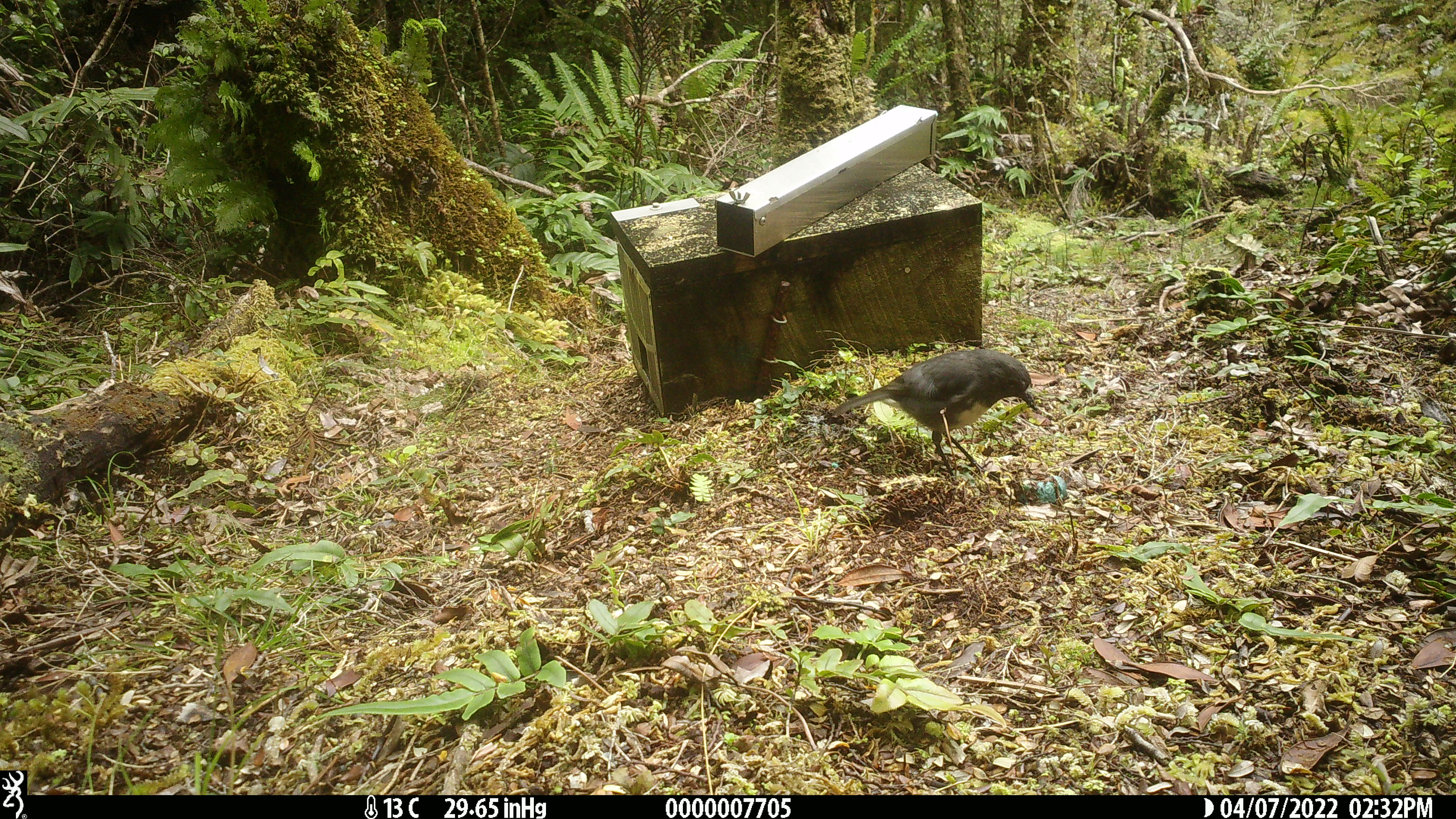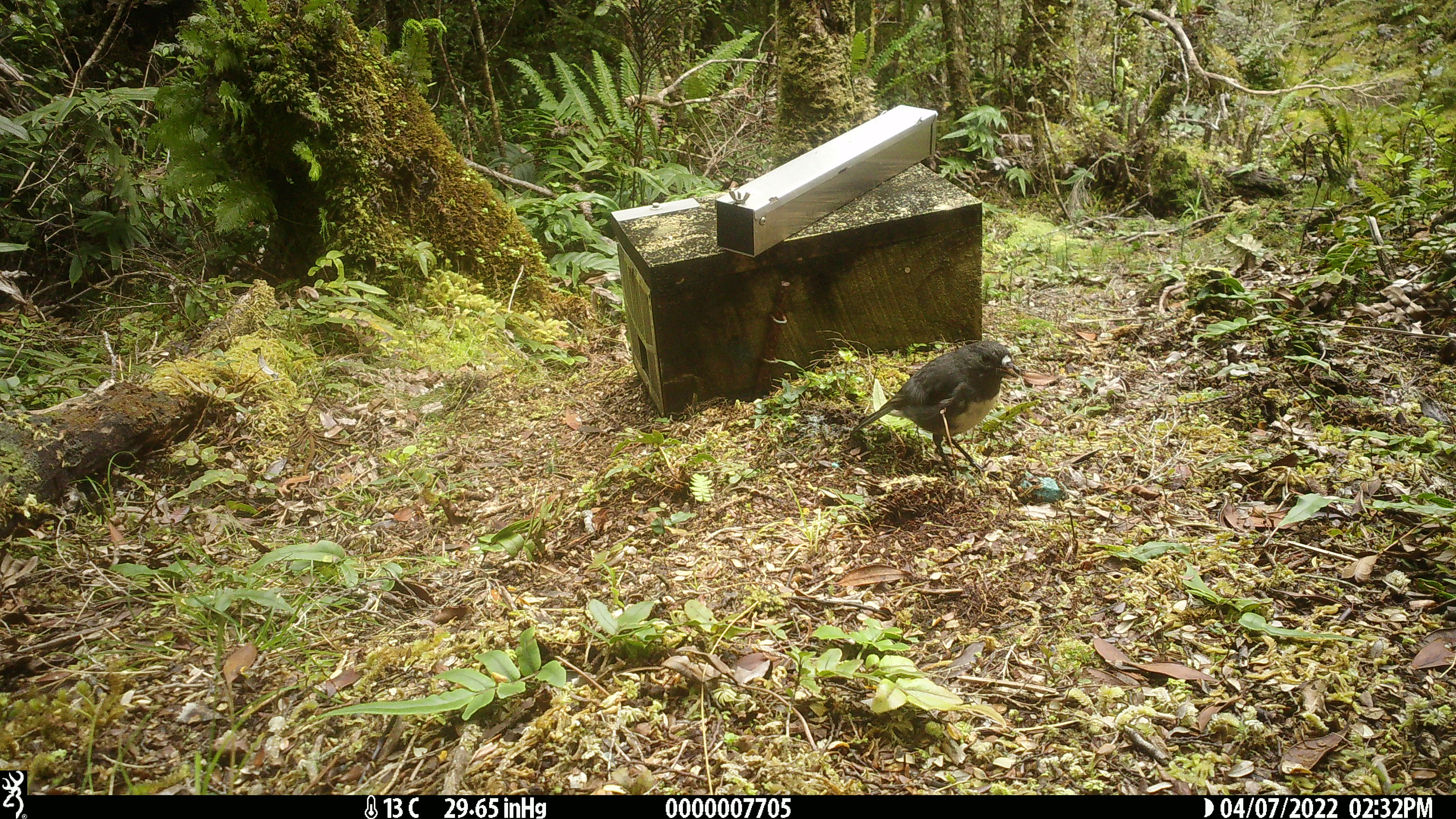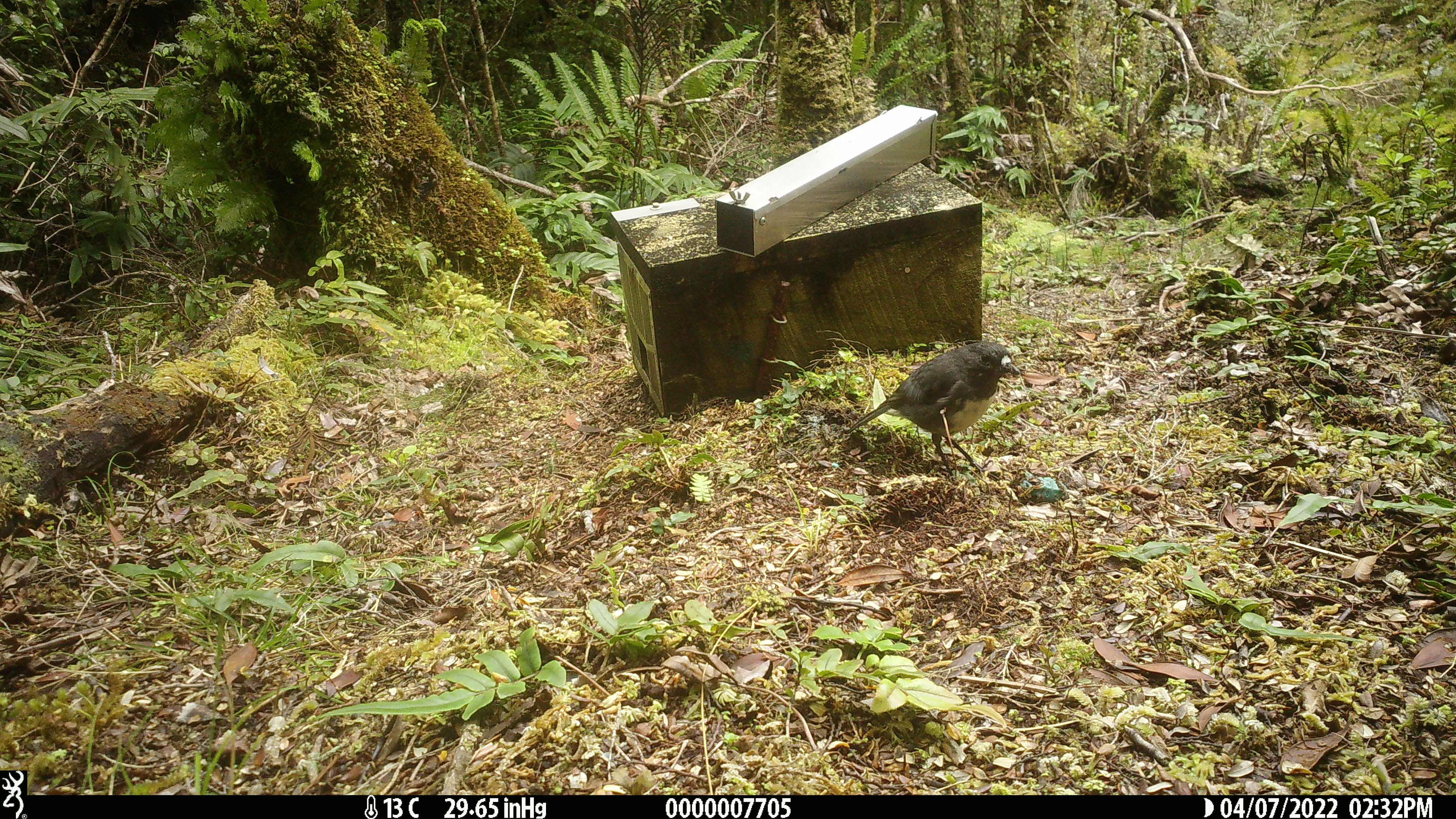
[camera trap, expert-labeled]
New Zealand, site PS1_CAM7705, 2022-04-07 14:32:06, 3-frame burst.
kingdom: Animalia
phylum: Chordata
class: Aves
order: Passeriformes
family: Petroicidae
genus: Petroica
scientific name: Petroica australis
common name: new zealand robin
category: robin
Robin (new zealand robin) (Petroica australis).